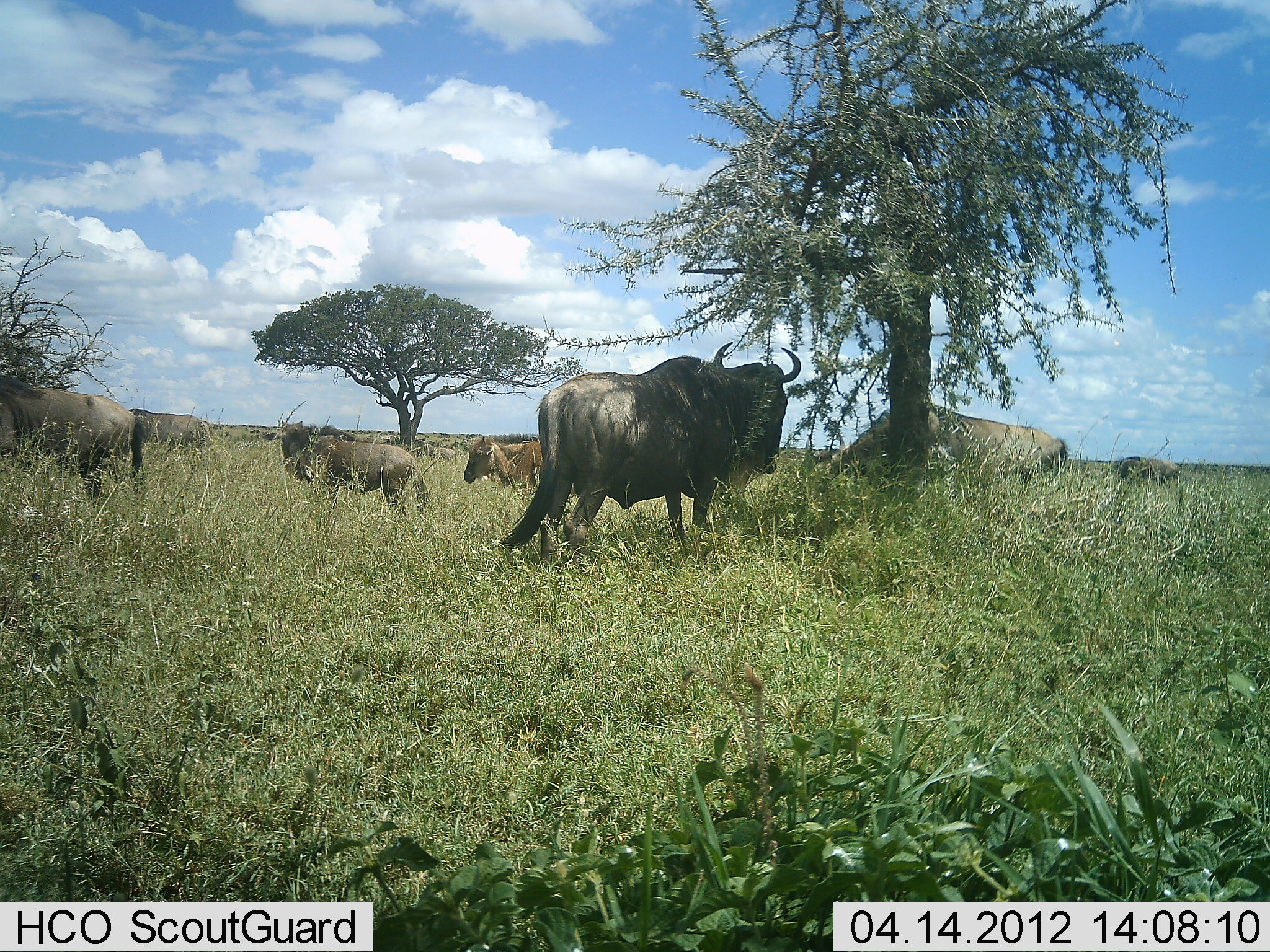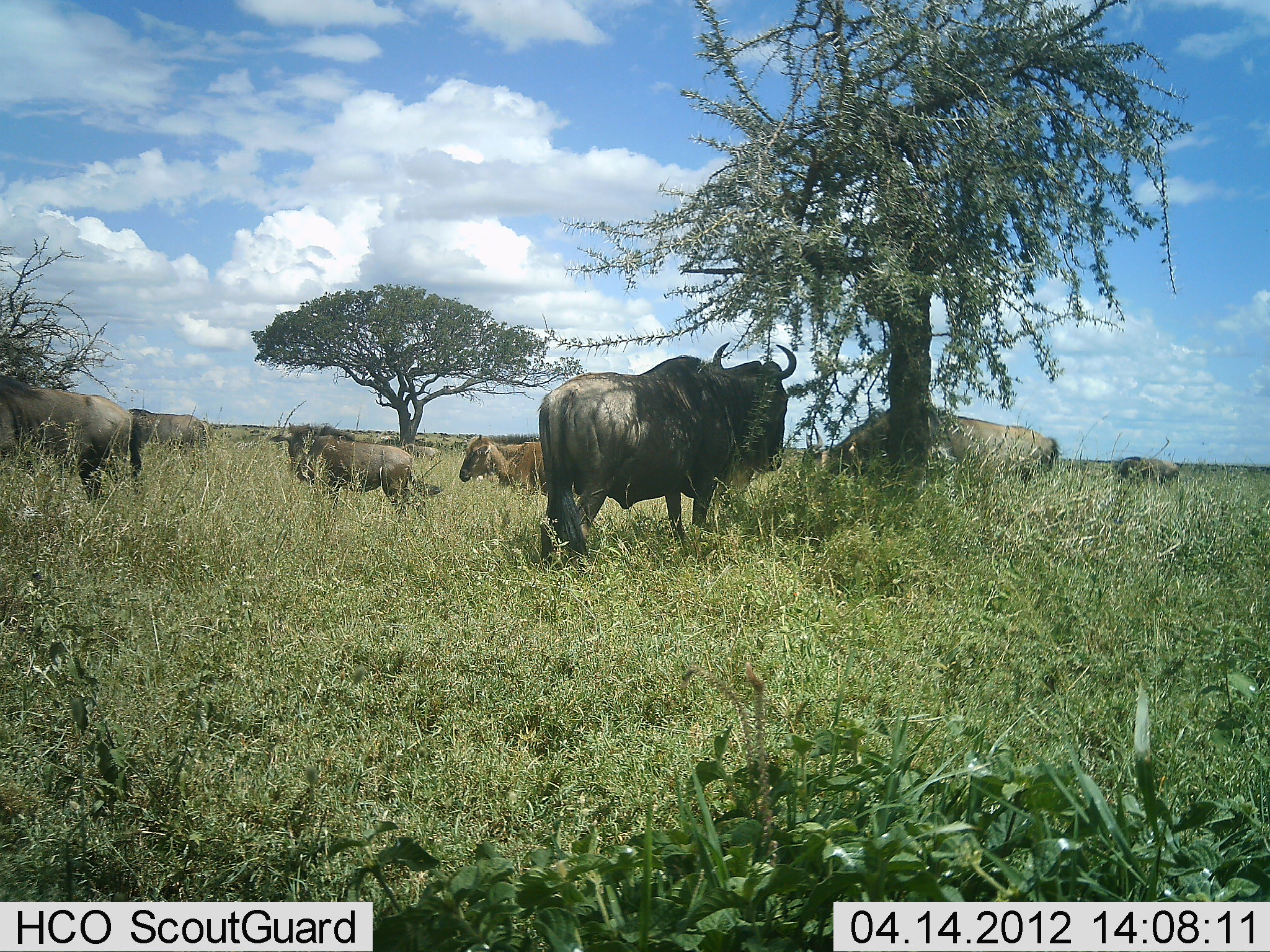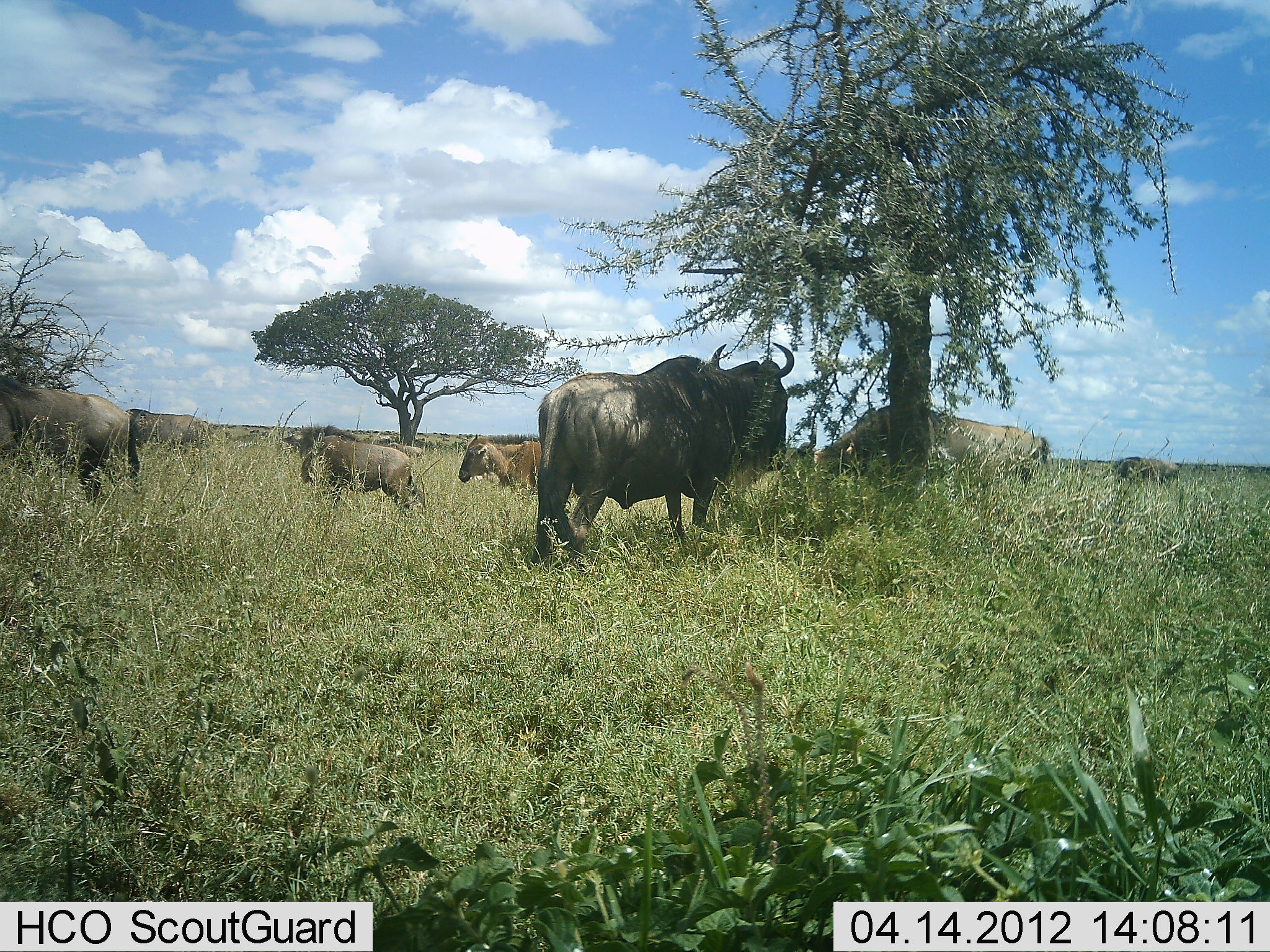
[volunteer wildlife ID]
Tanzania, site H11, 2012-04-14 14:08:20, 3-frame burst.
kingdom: Animalia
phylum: Chordata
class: Mammalia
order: Artiodactyla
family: Bovidae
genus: Connochaetes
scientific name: Connochaetes taurinus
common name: blue wildebeest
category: wildebeest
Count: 7.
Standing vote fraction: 83%.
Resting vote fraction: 8%.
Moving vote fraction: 38%.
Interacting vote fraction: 4%.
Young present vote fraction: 29%.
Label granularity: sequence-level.